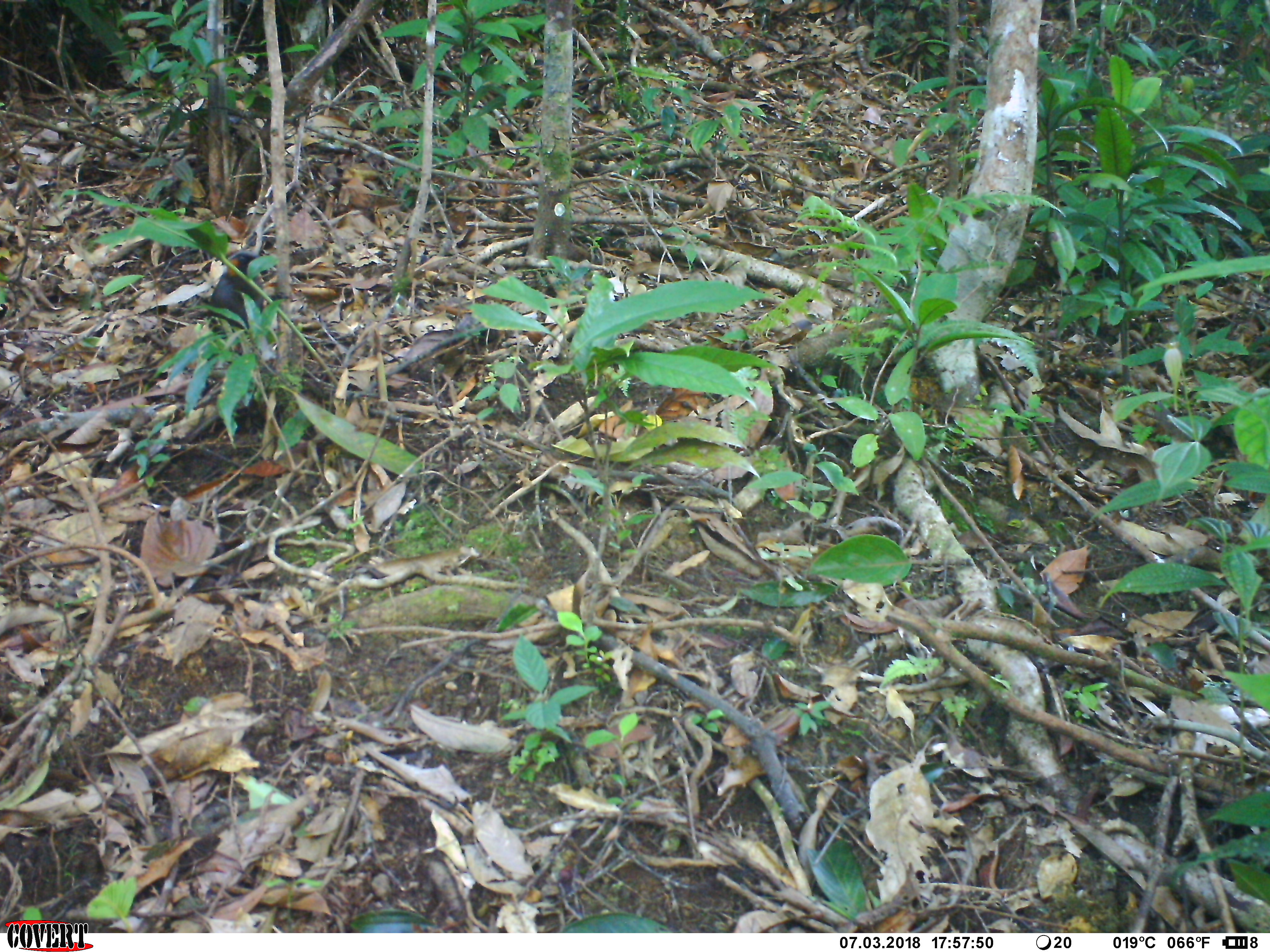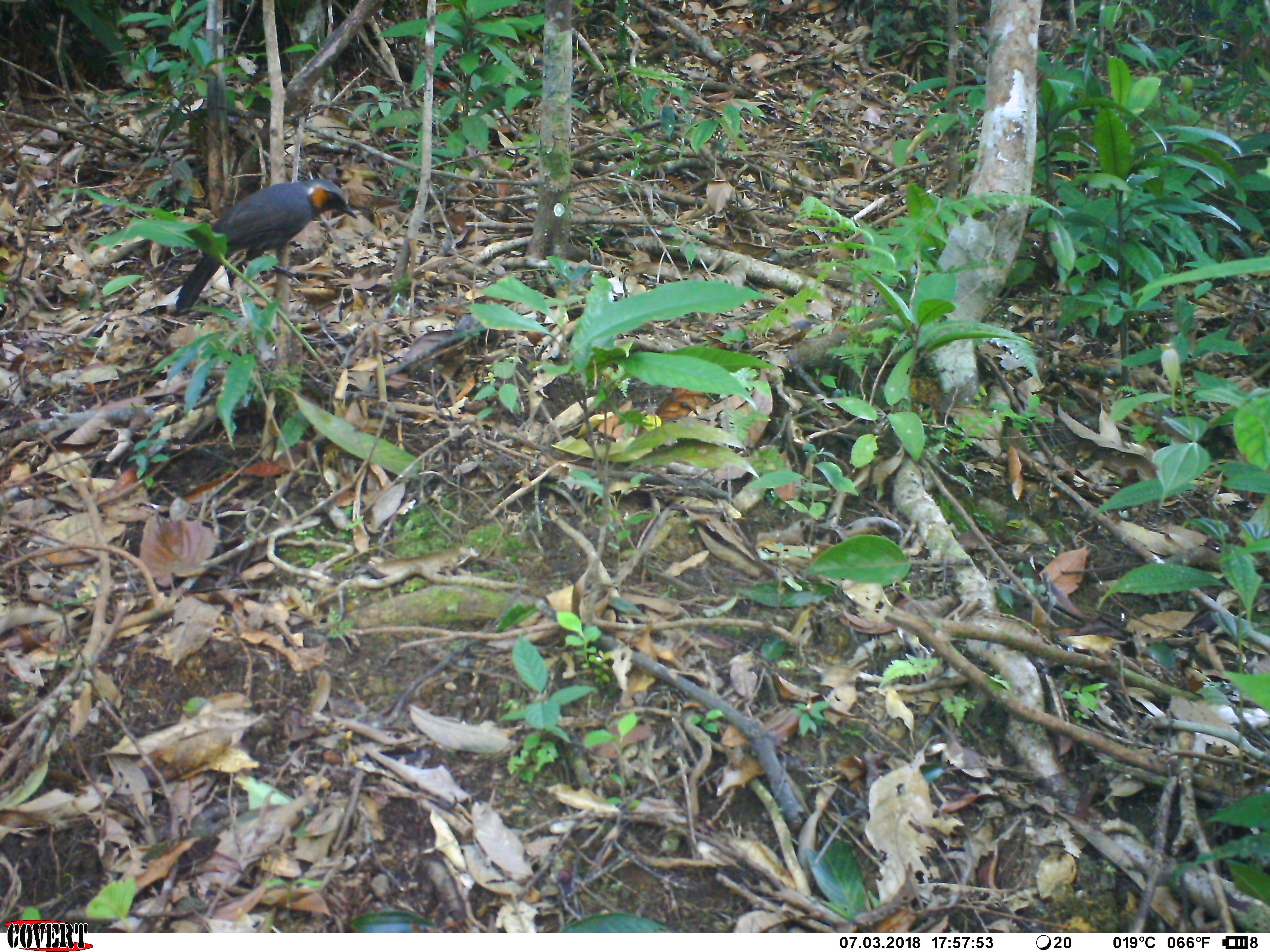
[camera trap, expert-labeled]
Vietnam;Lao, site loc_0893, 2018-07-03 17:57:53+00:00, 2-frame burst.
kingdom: Animalia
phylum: Chordata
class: Aves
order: Passeriformes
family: Leiothrichidae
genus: Garrulax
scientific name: Garrulax castanotis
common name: rufous-cheeked laughingthrush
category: rufous cheeked laughingthrush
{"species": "rufous cheeked laughingthrush (rufous-cheeked laughingthrush) (Garrulax castanotis)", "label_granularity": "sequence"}